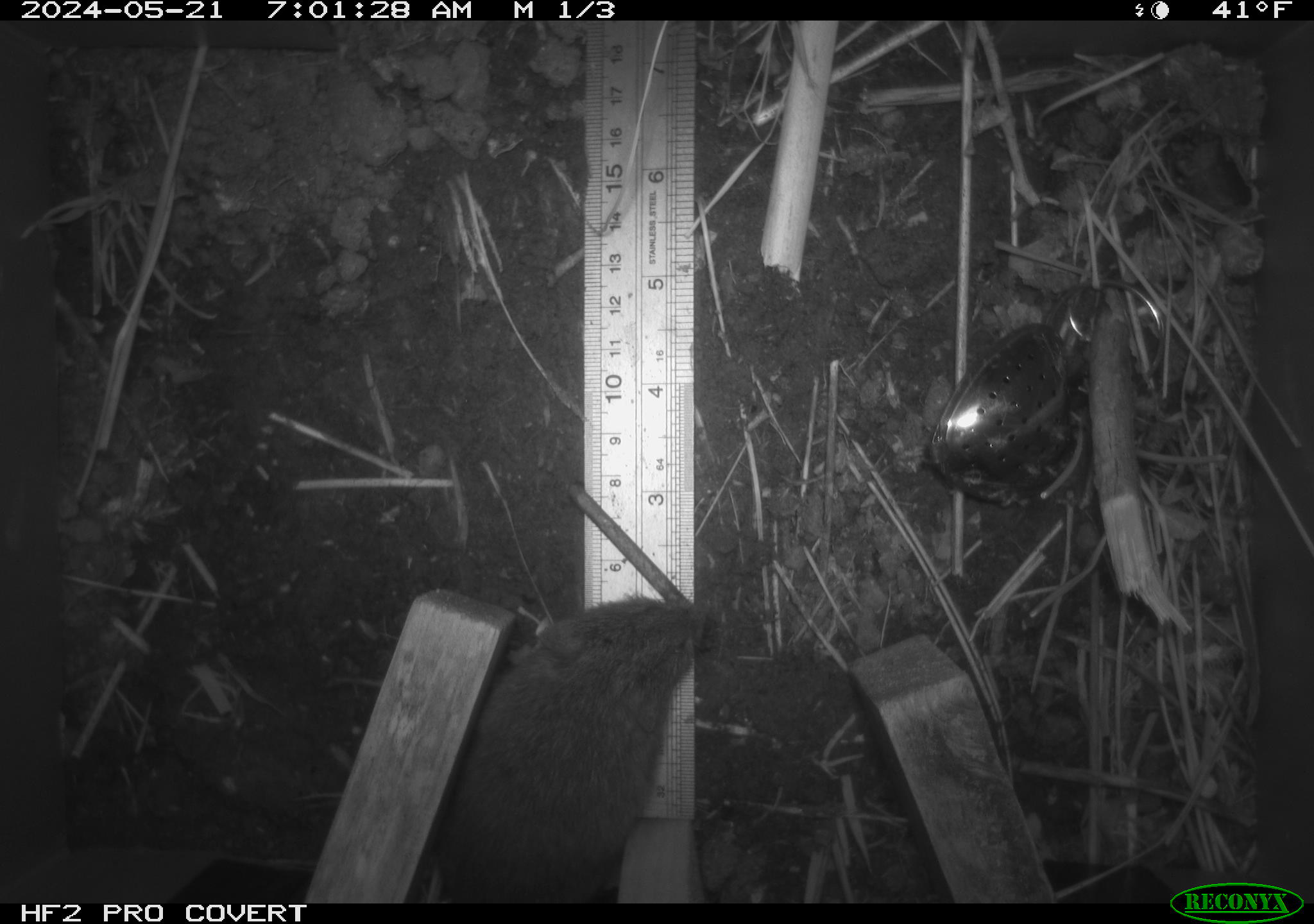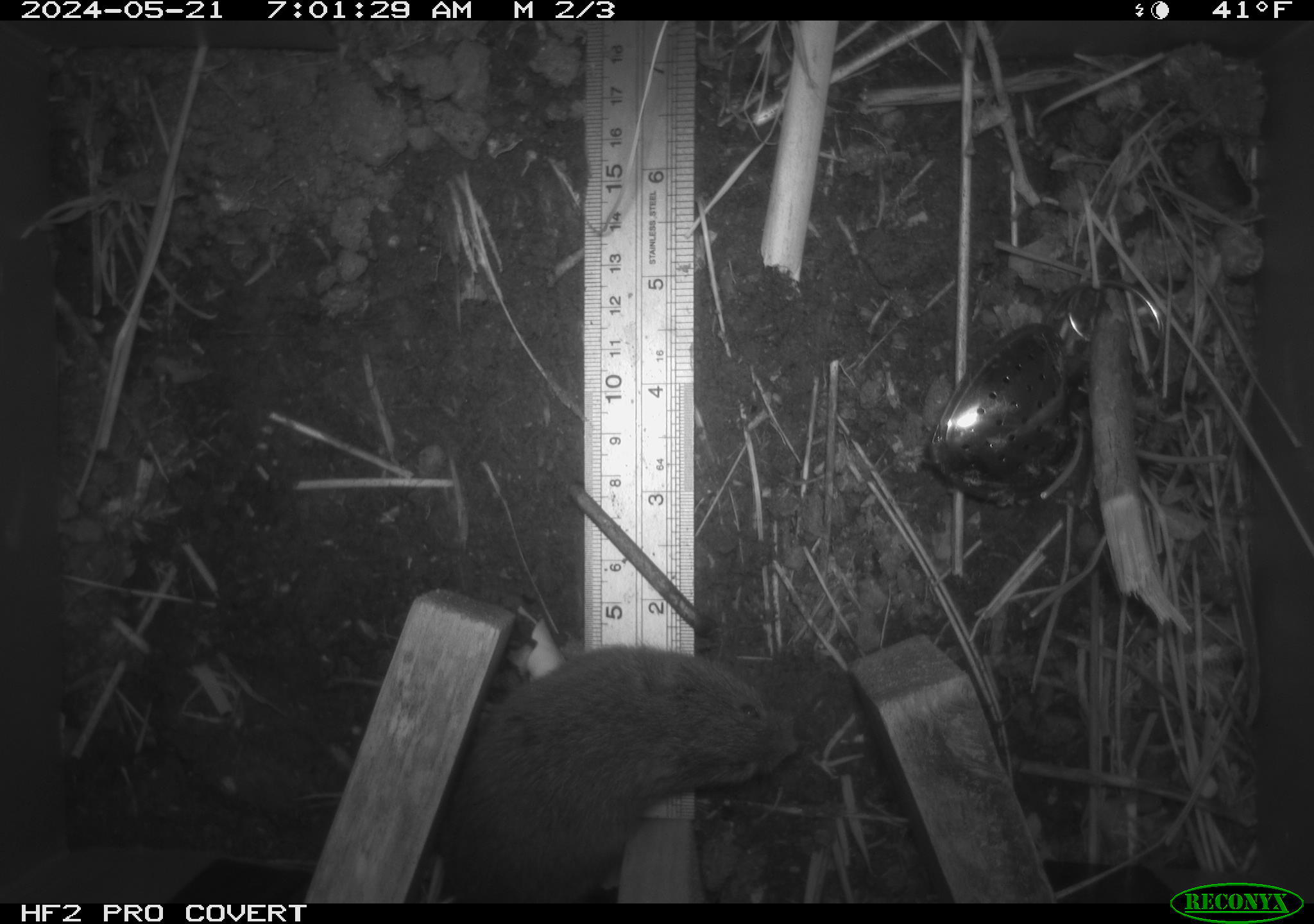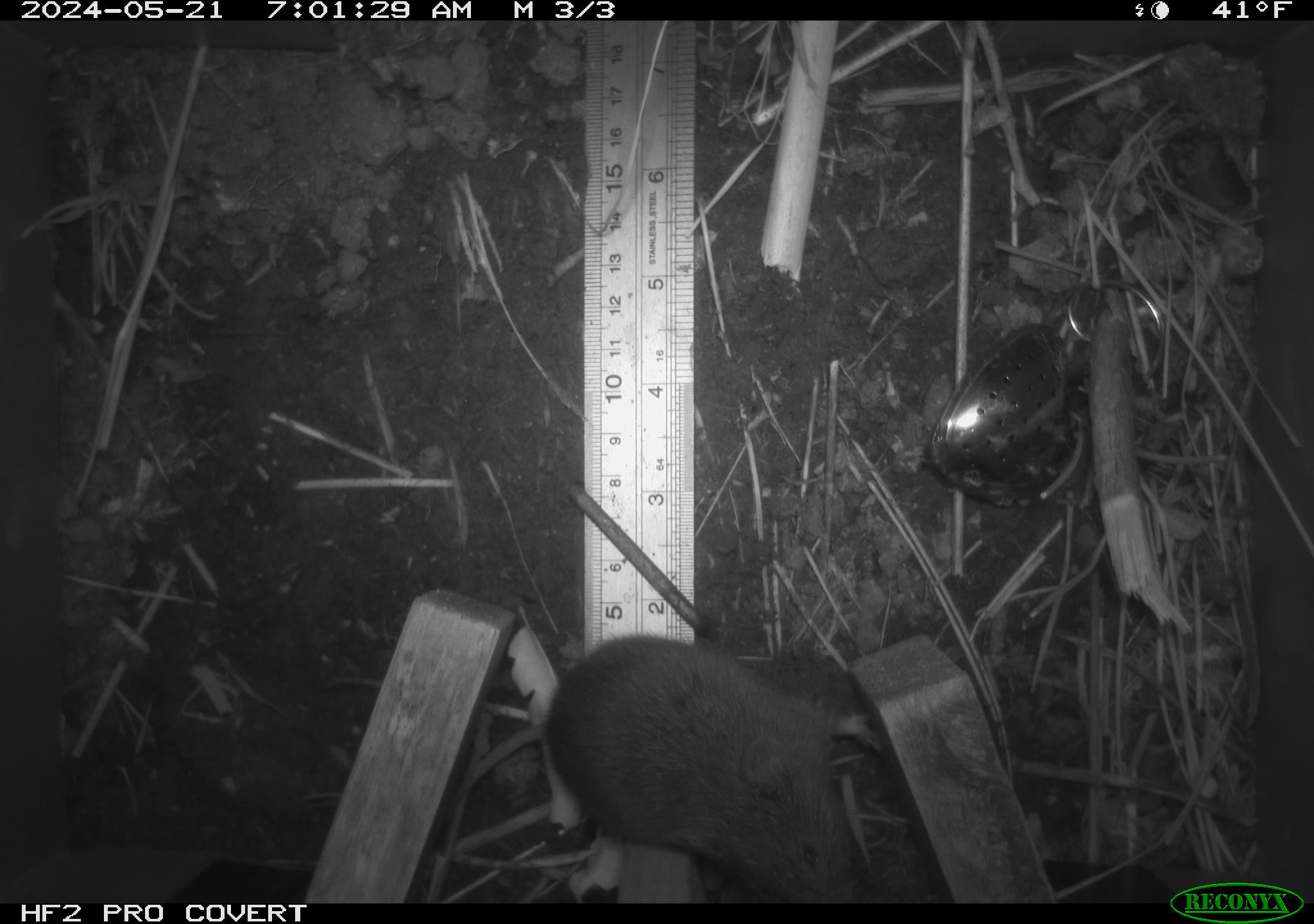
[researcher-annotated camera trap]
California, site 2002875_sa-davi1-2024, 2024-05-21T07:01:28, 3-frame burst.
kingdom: Animalia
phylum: Chordata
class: Mammalia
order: Rodentia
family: Cricetidae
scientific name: Arvicolinae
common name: voles, lemmings, and muskrats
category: arvicolinae subfamily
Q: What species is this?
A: Arvicolinae subfamily (voles, lemmings, and muskrats) (Arvicolinae).